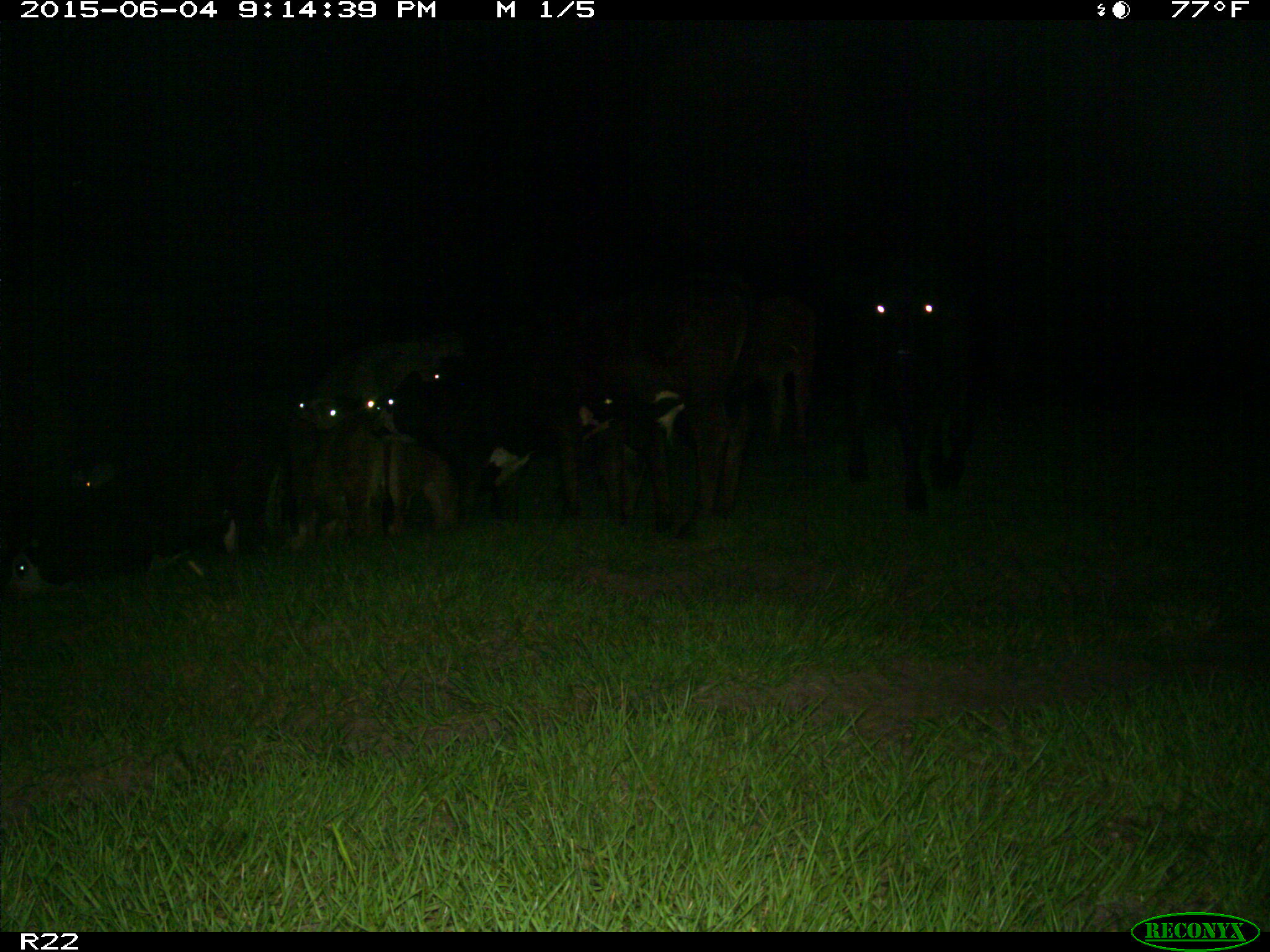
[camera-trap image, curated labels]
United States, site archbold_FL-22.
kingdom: Animalia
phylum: Chordata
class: Mammalia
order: Artiodactyla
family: Bovidae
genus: Bos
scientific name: Bos taurus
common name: domestic cow